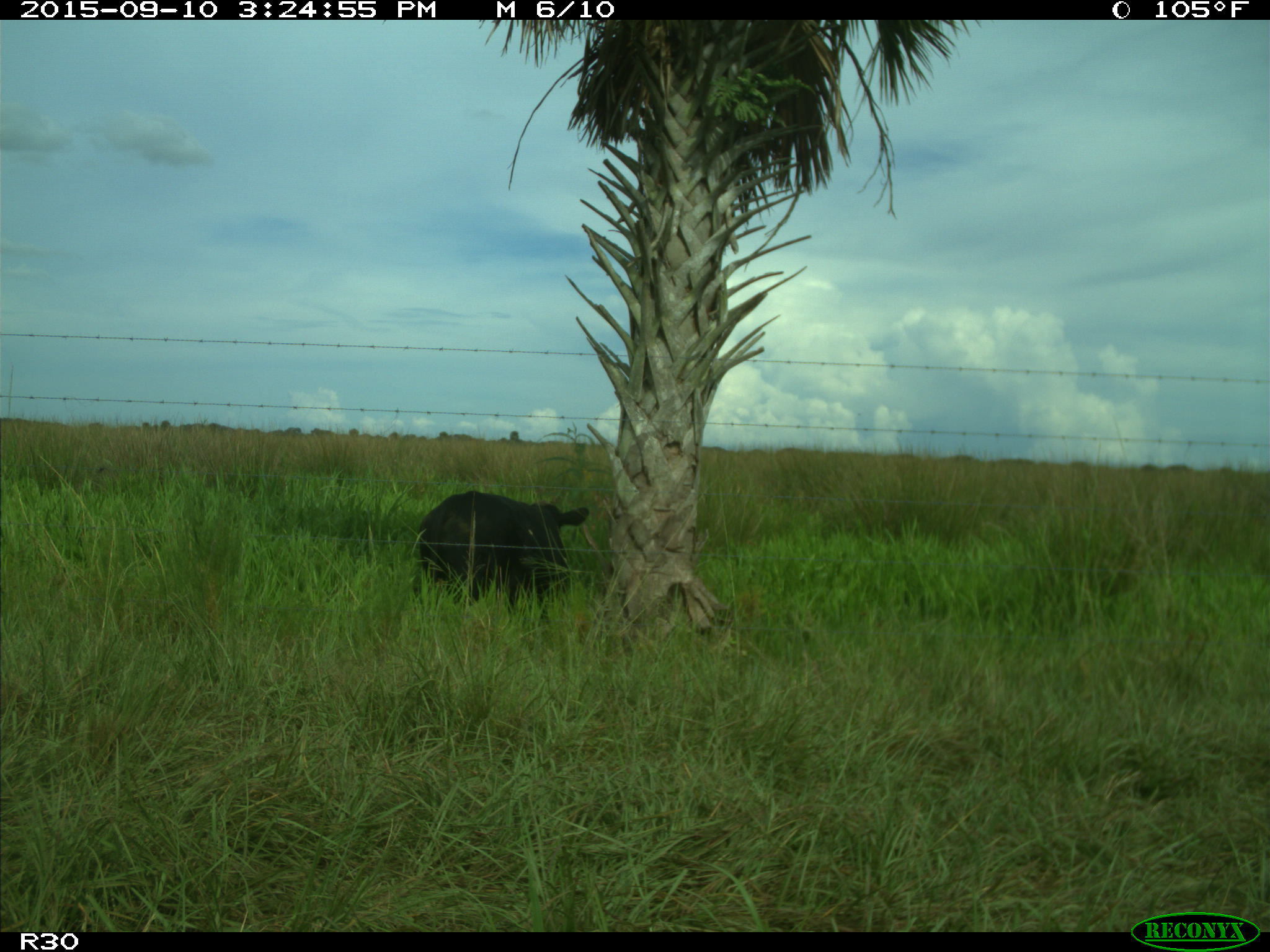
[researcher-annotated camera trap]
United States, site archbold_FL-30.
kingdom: Animalia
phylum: Chordata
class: Mammalia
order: Artiodactyla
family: Bovidae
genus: Bos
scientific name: Bos taurus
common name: domestic cow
Bos taurus (domestic cow).